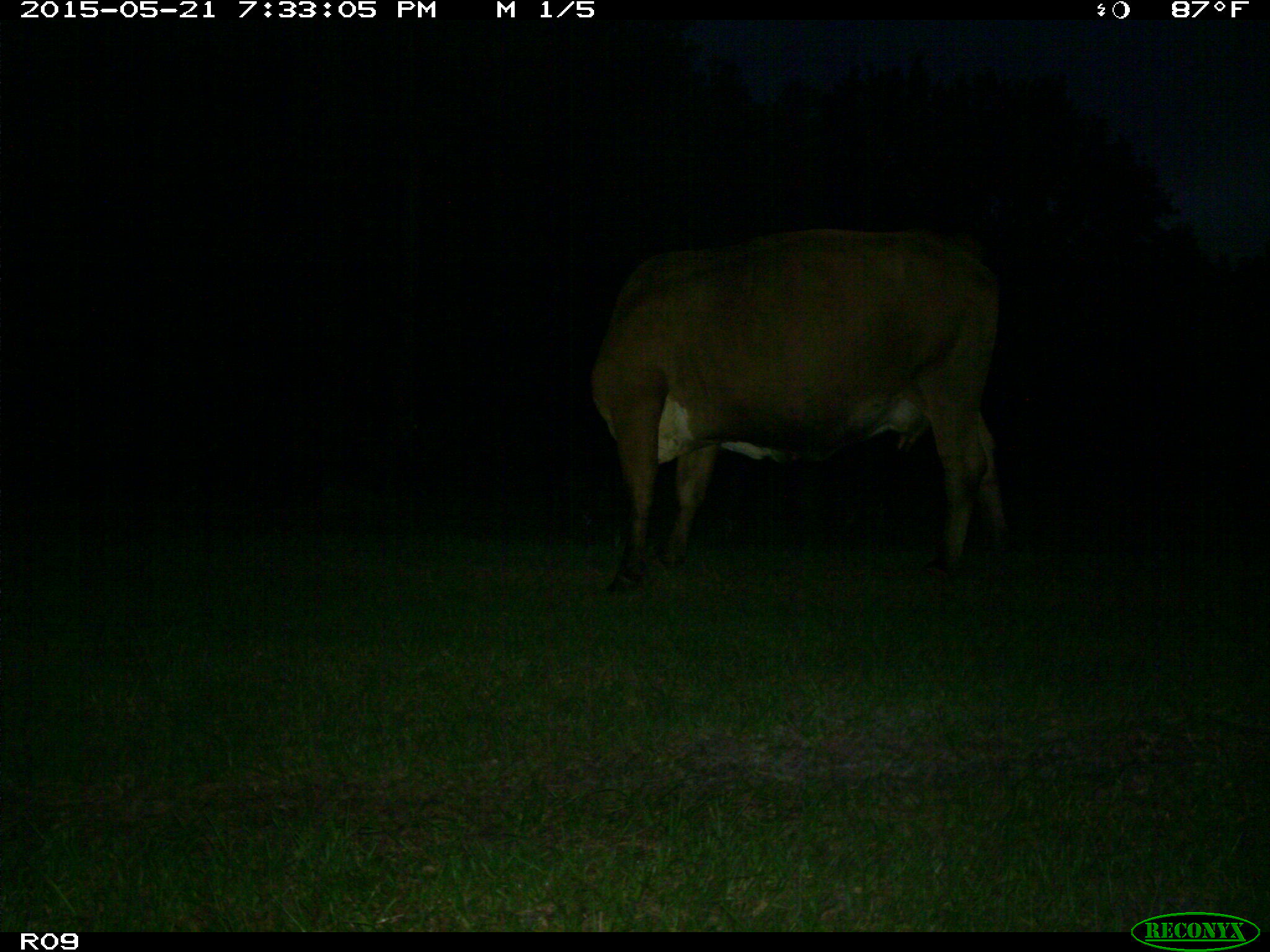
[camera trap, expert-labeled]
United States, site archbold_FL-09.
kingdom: Animalia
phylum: Chordata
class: Mammalia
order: Artiodactyla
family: Bovidae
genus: Bos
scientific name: Bos taurus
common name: domestic cow